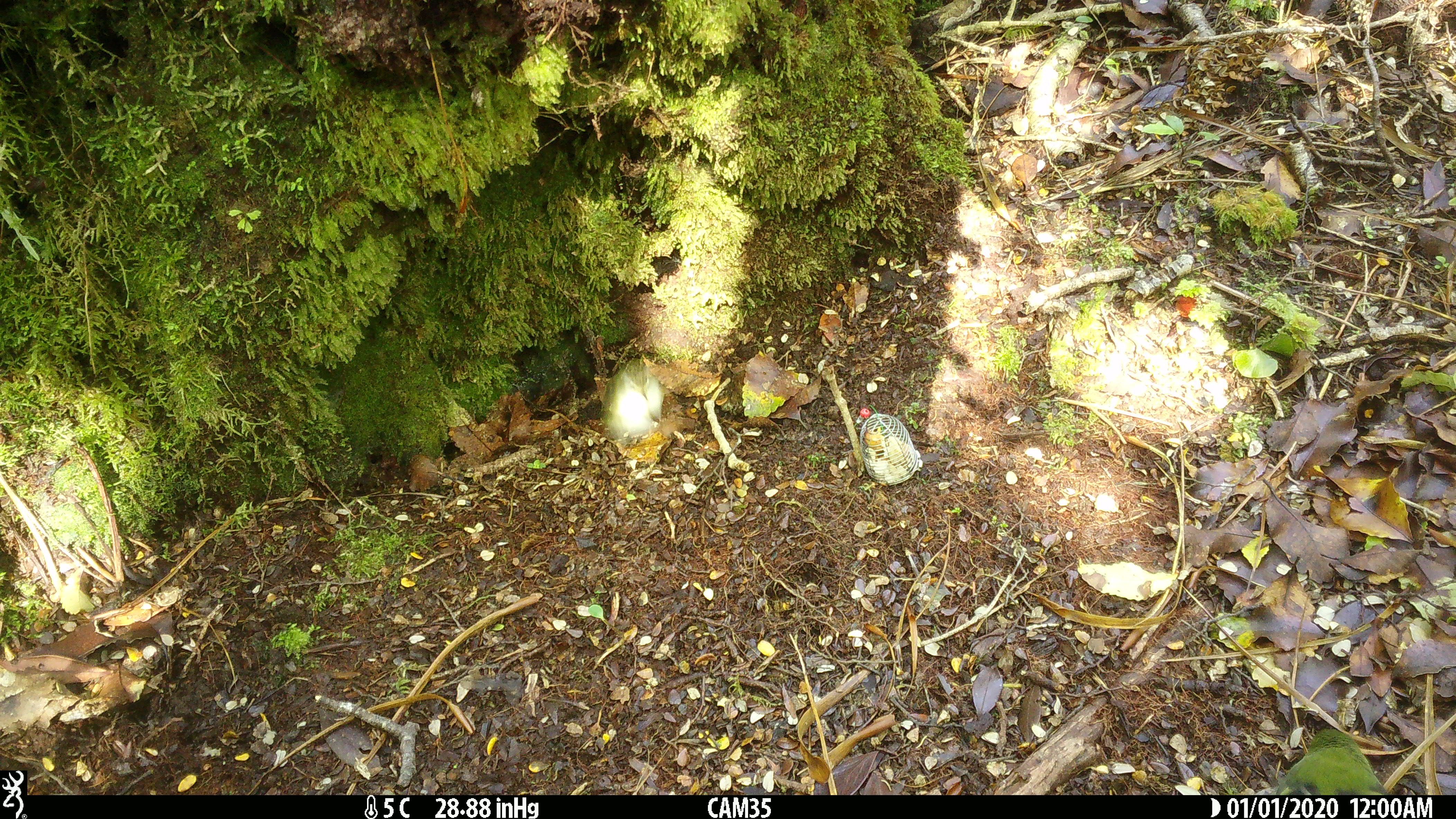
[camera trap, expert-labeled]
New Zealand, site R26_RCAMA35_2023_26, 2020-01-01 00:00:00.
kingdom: Animalia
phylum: Chordata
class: Aves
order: Passeriformes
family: Acanthisittidae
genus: Acanthisitta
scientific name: Acanthisitta chloris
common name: rifleman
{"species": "rifleman (Acanthisitta chloris)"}